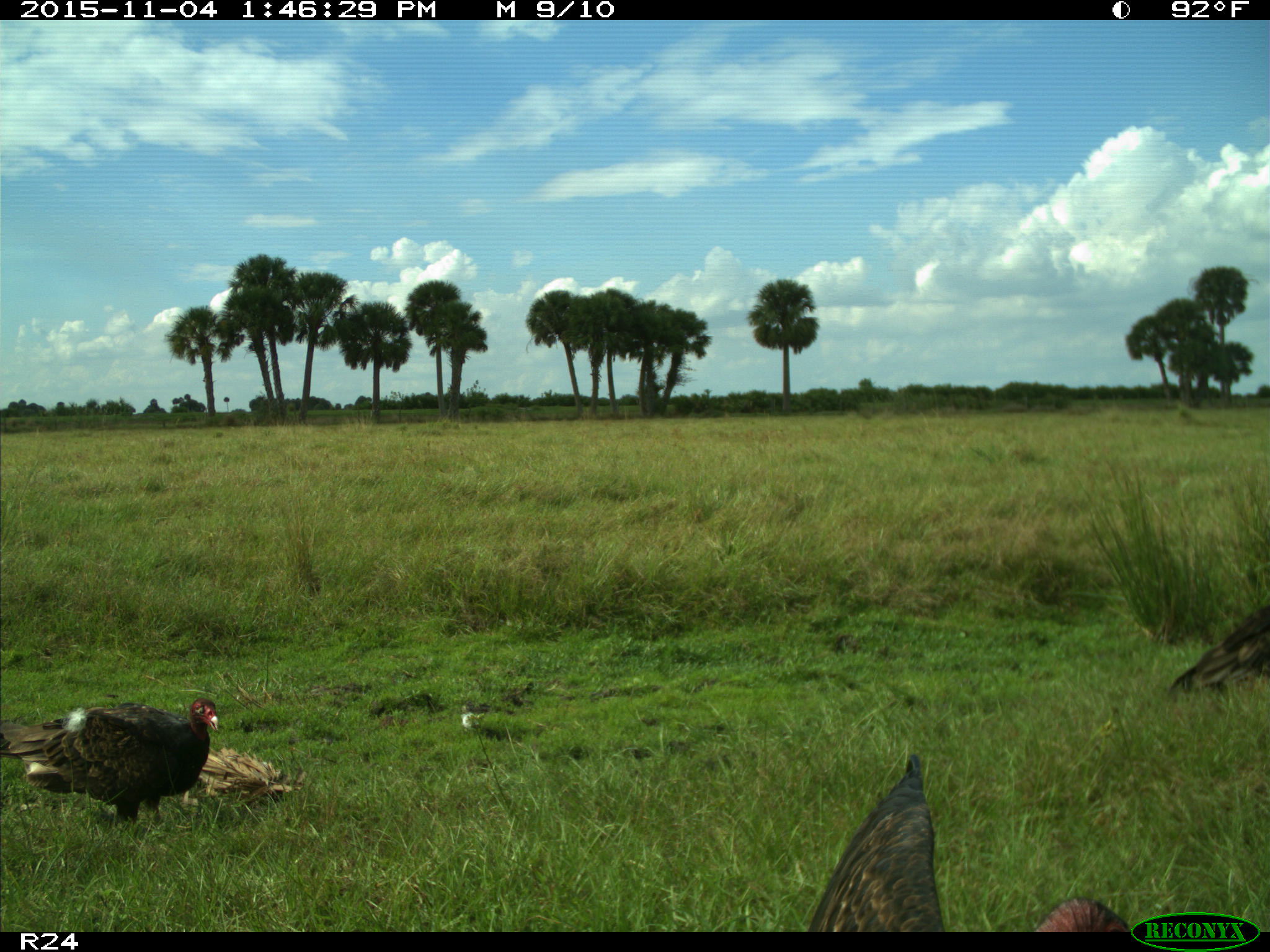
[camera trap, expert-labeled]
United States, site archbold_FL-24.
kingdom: Animalia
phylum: Chordata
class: Aves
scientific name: Aves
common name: birds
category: unidentified bird